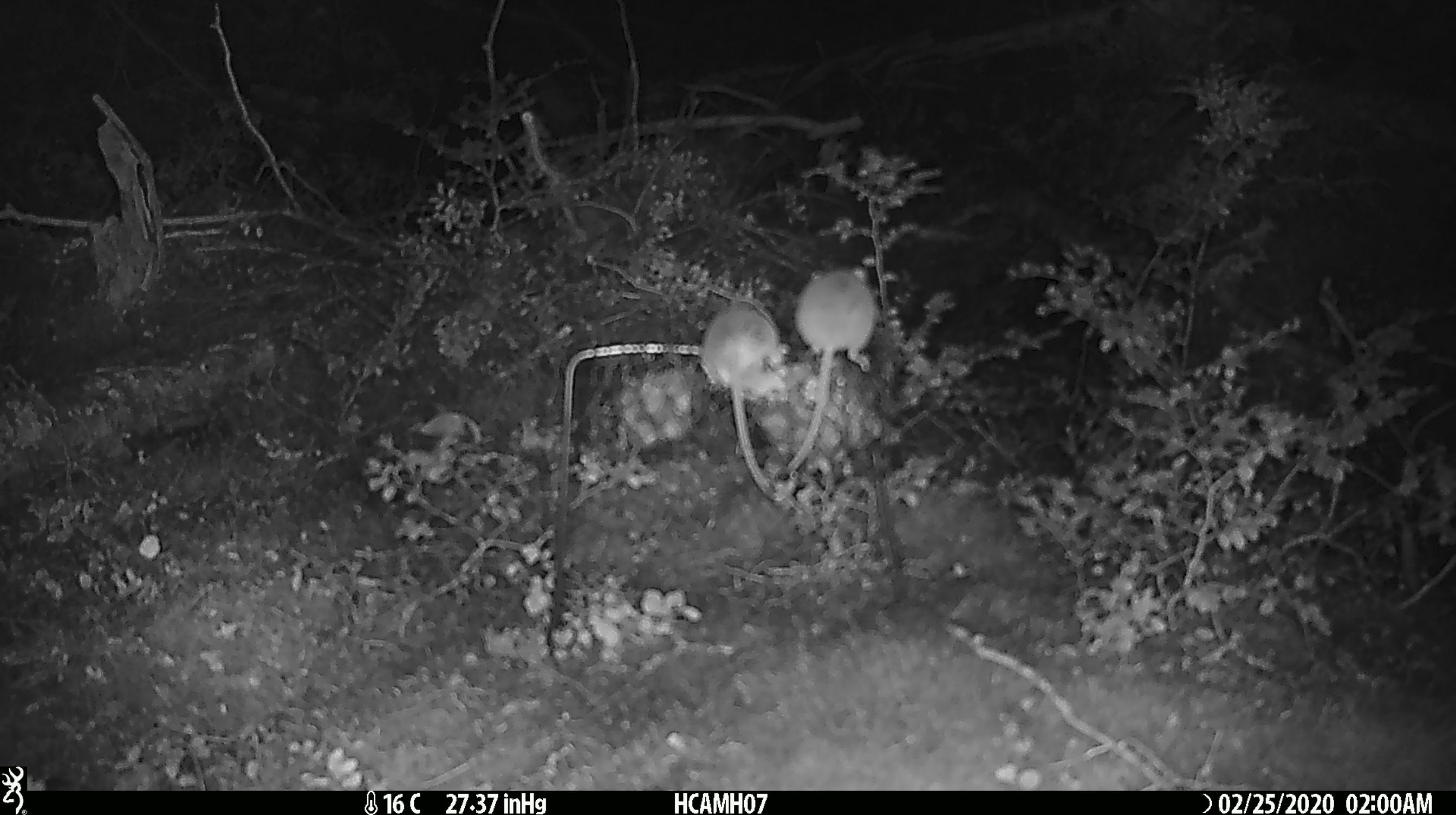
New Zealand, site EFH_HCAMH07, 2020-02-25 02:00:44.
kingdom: Animalia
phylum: Chordata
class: Mammalia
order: Rodentia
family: Muridae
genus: Mus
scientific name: Mus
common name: mouse